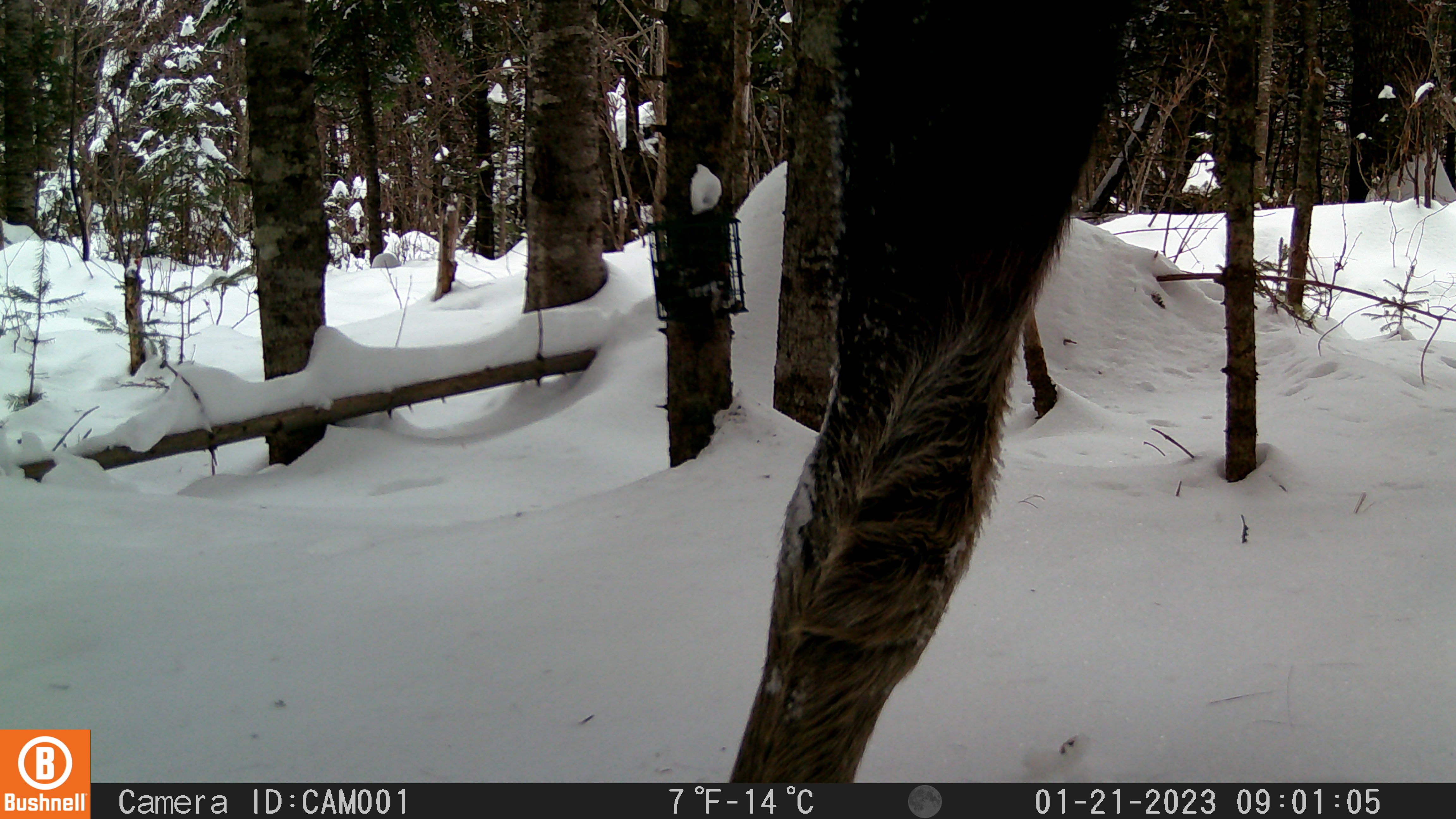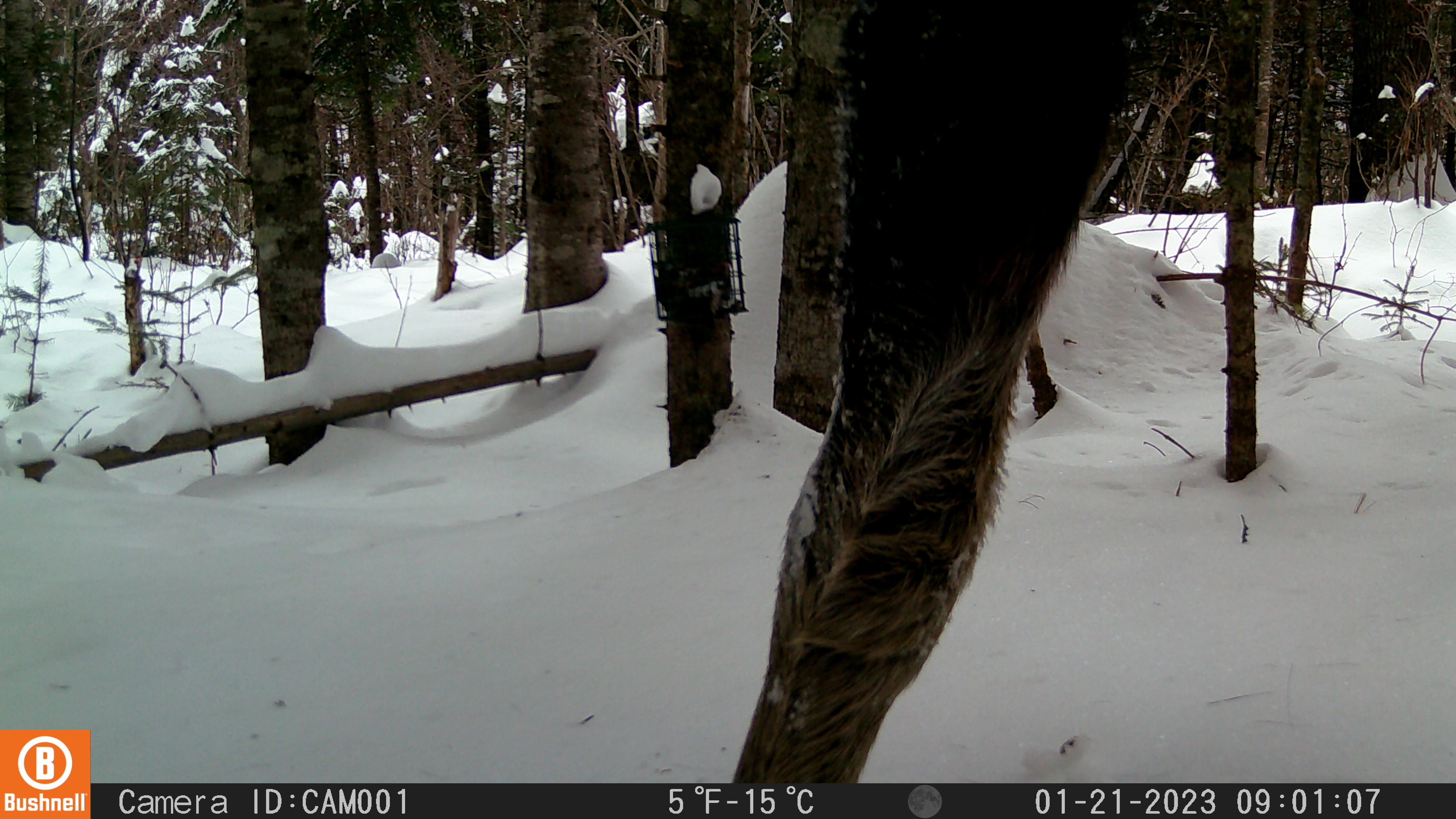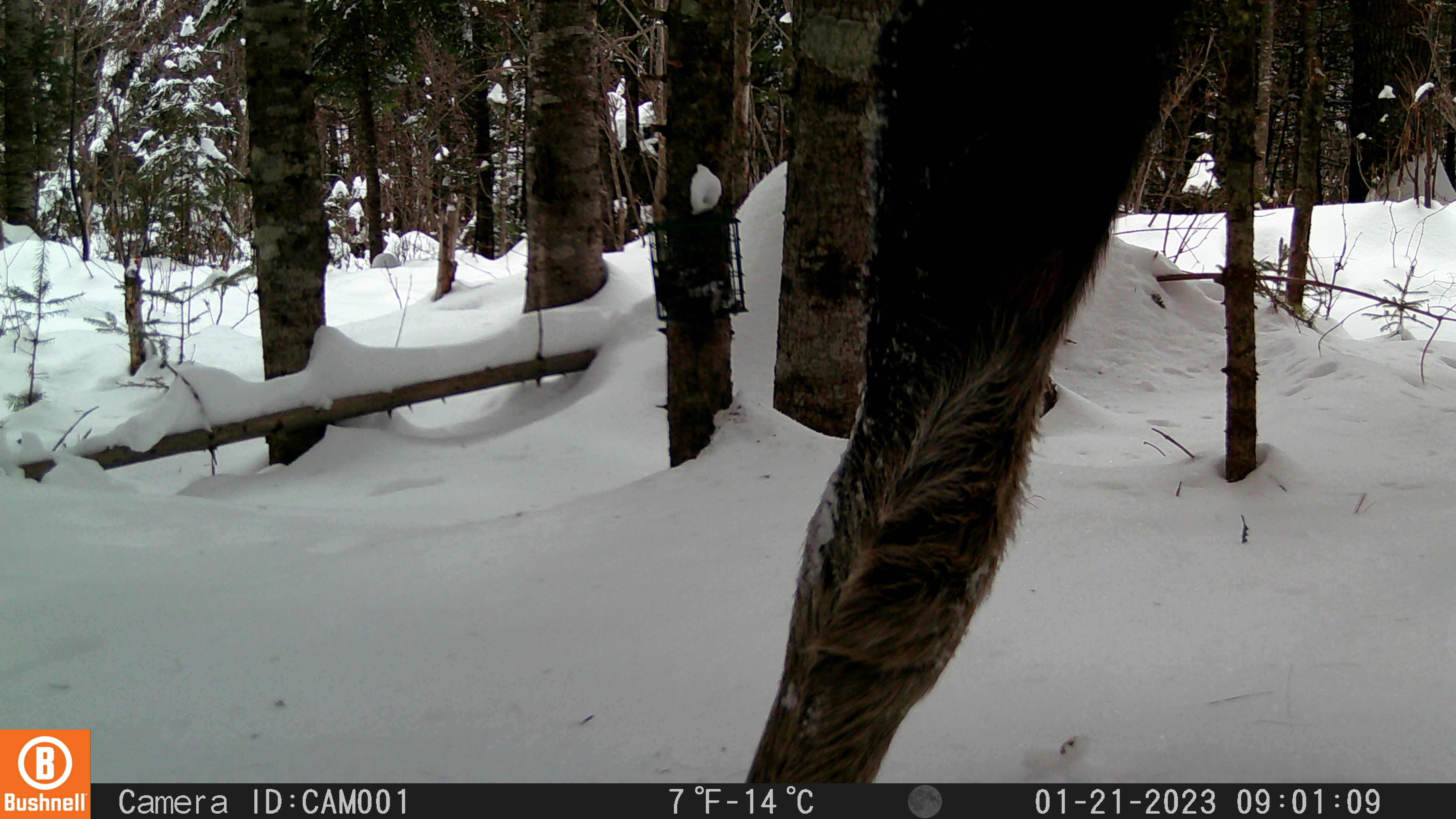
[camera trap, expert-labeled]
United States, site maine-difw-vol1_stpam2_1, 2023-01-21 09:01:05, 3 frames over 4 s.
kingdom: Animalia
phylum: Chordata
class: Mammalia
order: Artiodactyla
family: Cervidae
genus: Alces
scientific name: Alces alces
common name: moose